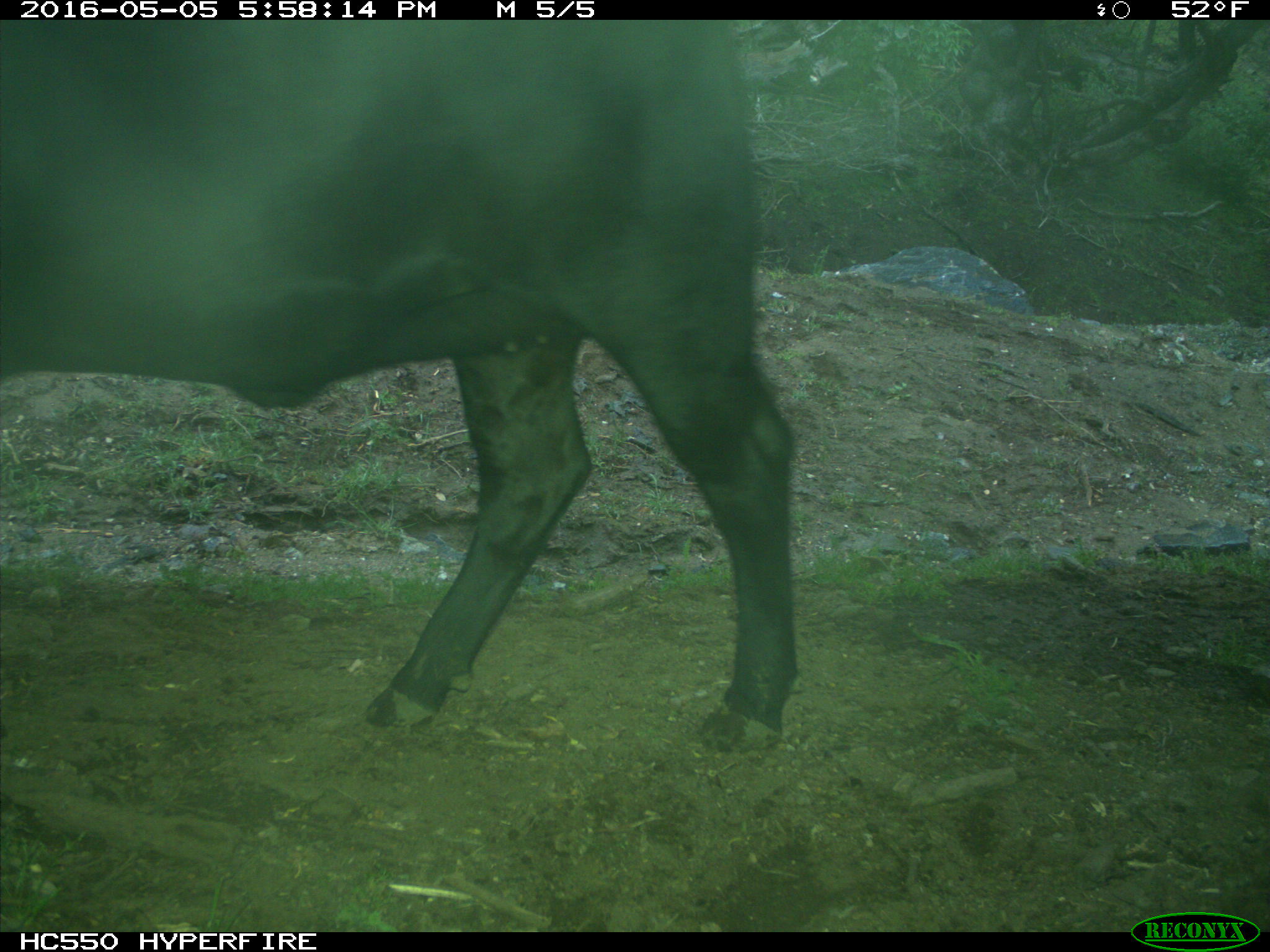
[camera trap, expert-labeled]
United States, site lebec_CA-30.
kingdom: Animalia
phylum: Chordata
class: Mammalia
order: Artiodactyla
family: Bovidae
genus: Bos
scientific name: Bos taurus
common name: domestic cow